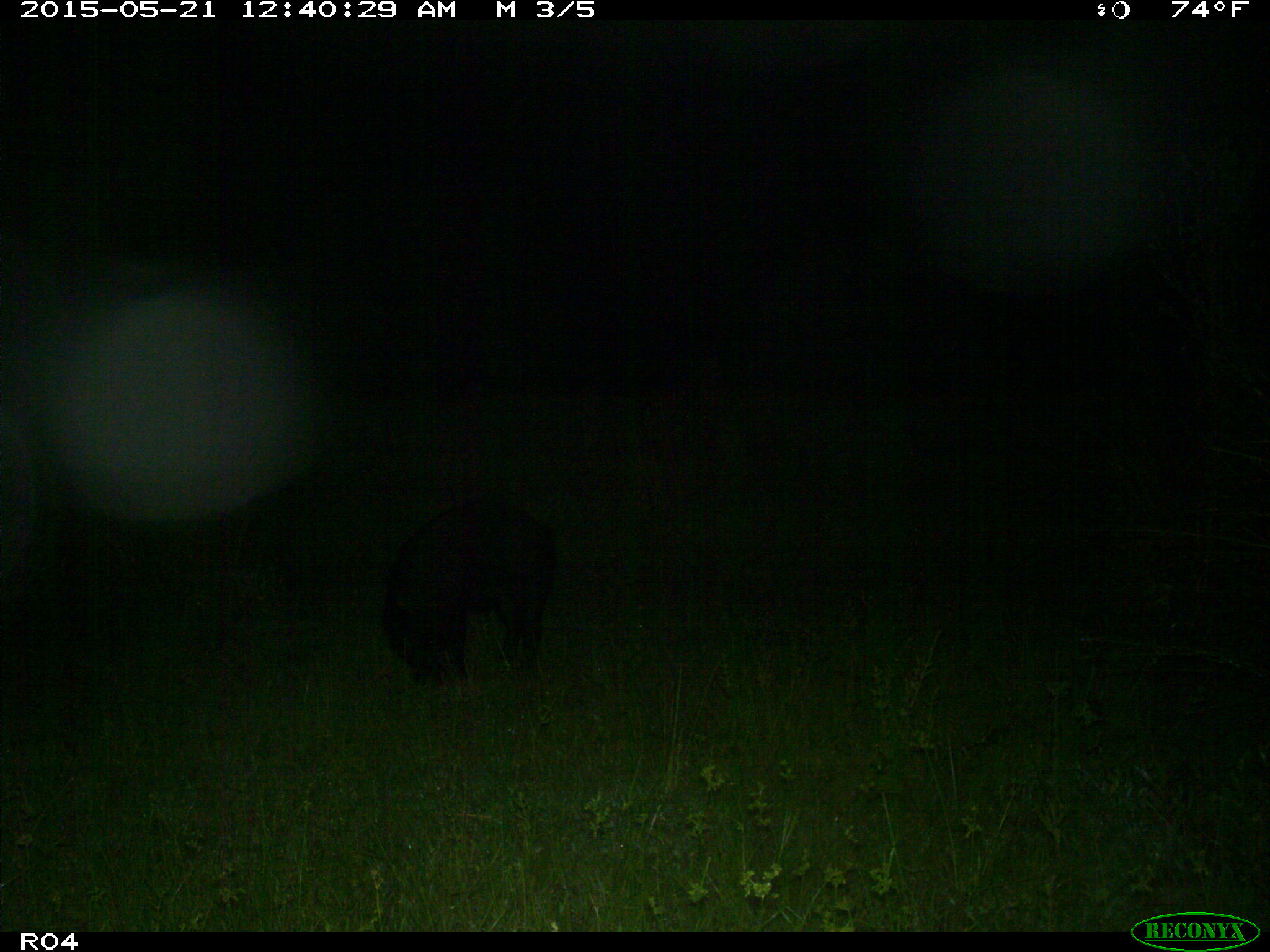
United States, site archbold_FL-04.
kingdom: Animalia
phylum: Chordata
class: Mammalia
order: Artiodactyla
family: Suidae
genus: Sus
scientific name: Sus scrofa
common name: wild boar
Sus scrofa (wild boar).